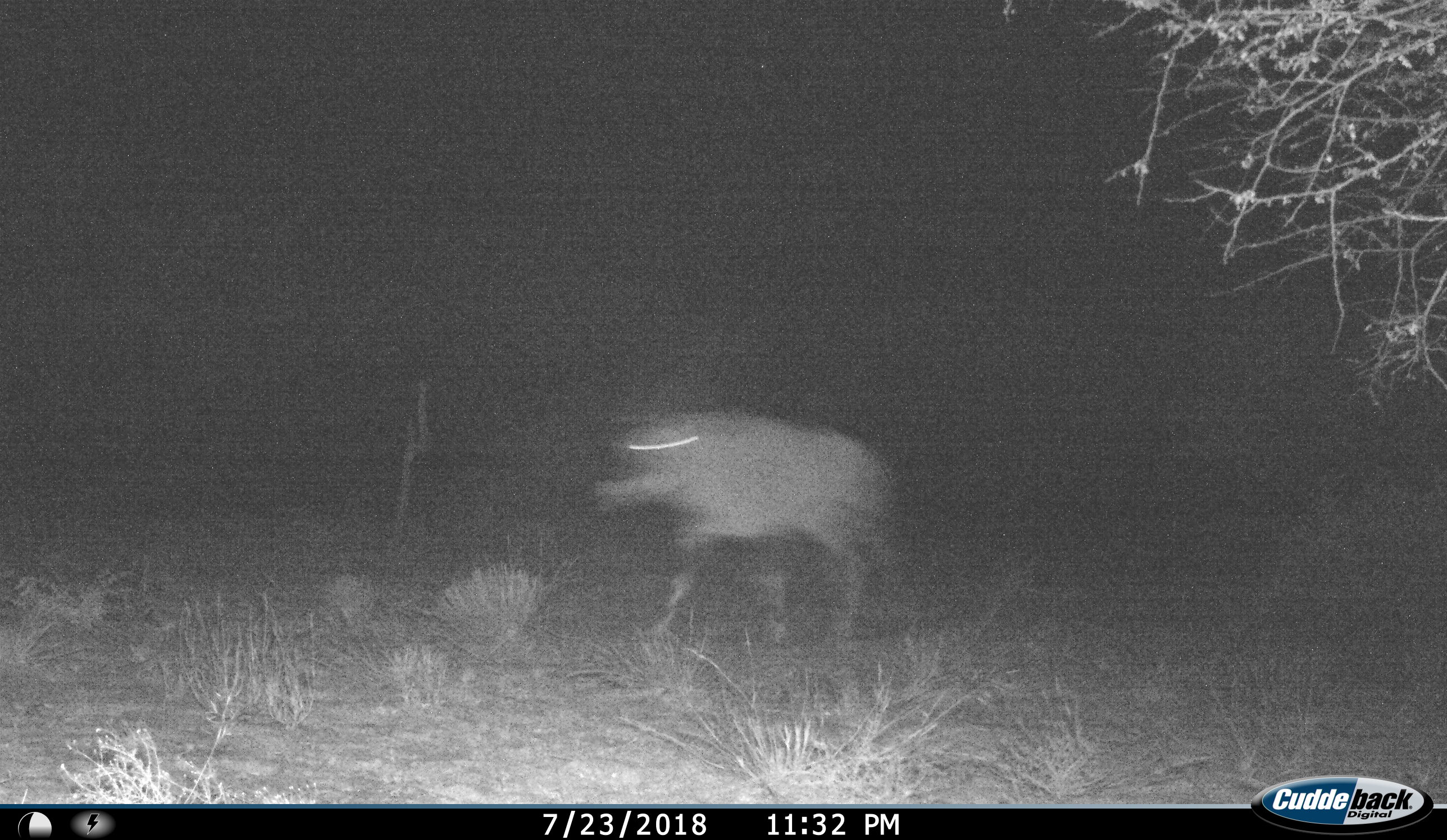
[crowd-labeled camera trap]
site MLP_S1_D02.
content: unidentified animal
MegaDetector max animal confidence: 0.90